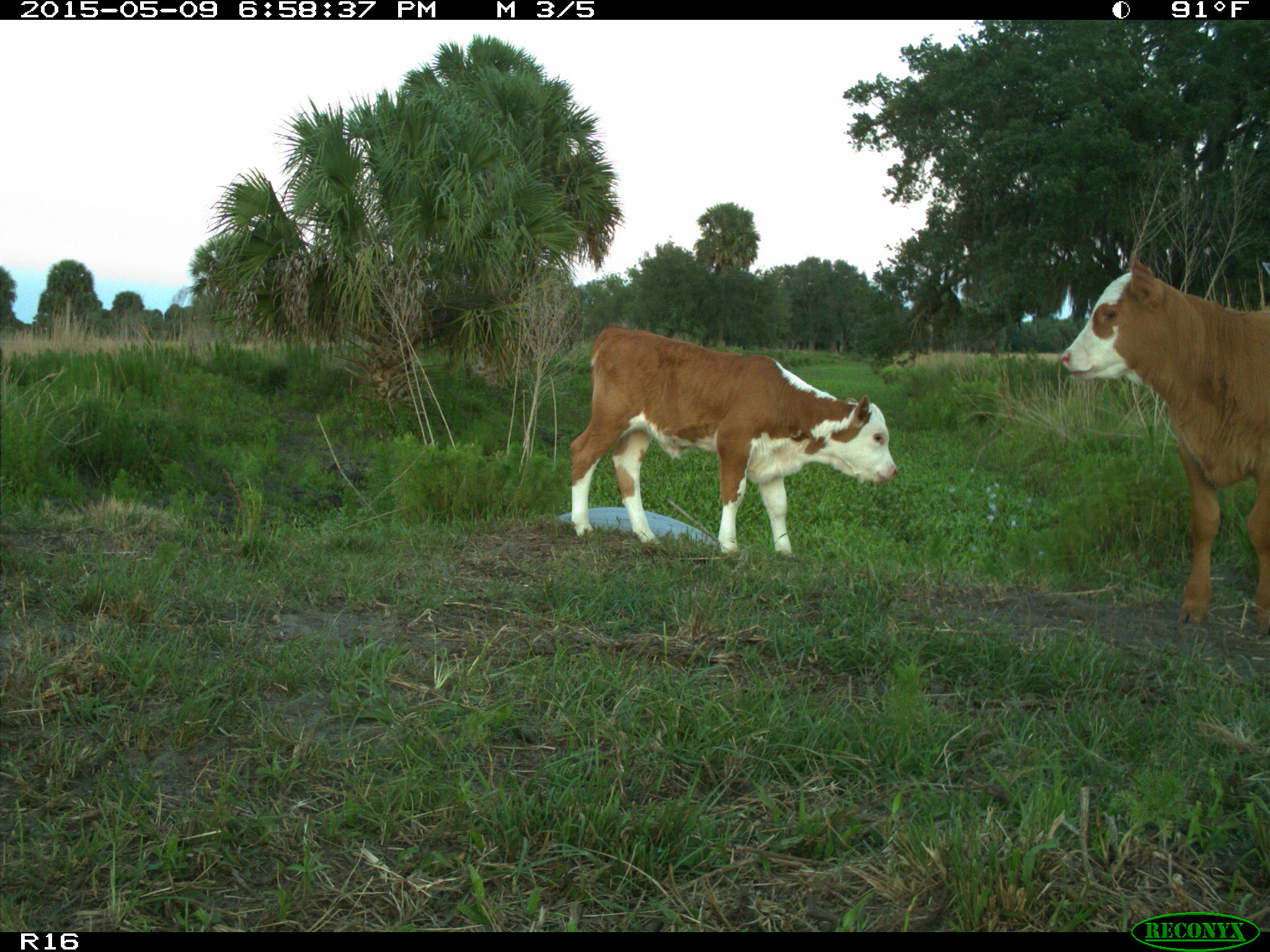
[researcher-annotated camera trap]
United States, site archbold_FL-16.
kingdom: Animalia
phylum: Chordata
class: Mammalia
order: Artiodactyla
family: Bovidae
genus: Bos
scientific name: Bos taurus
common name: domestic cow